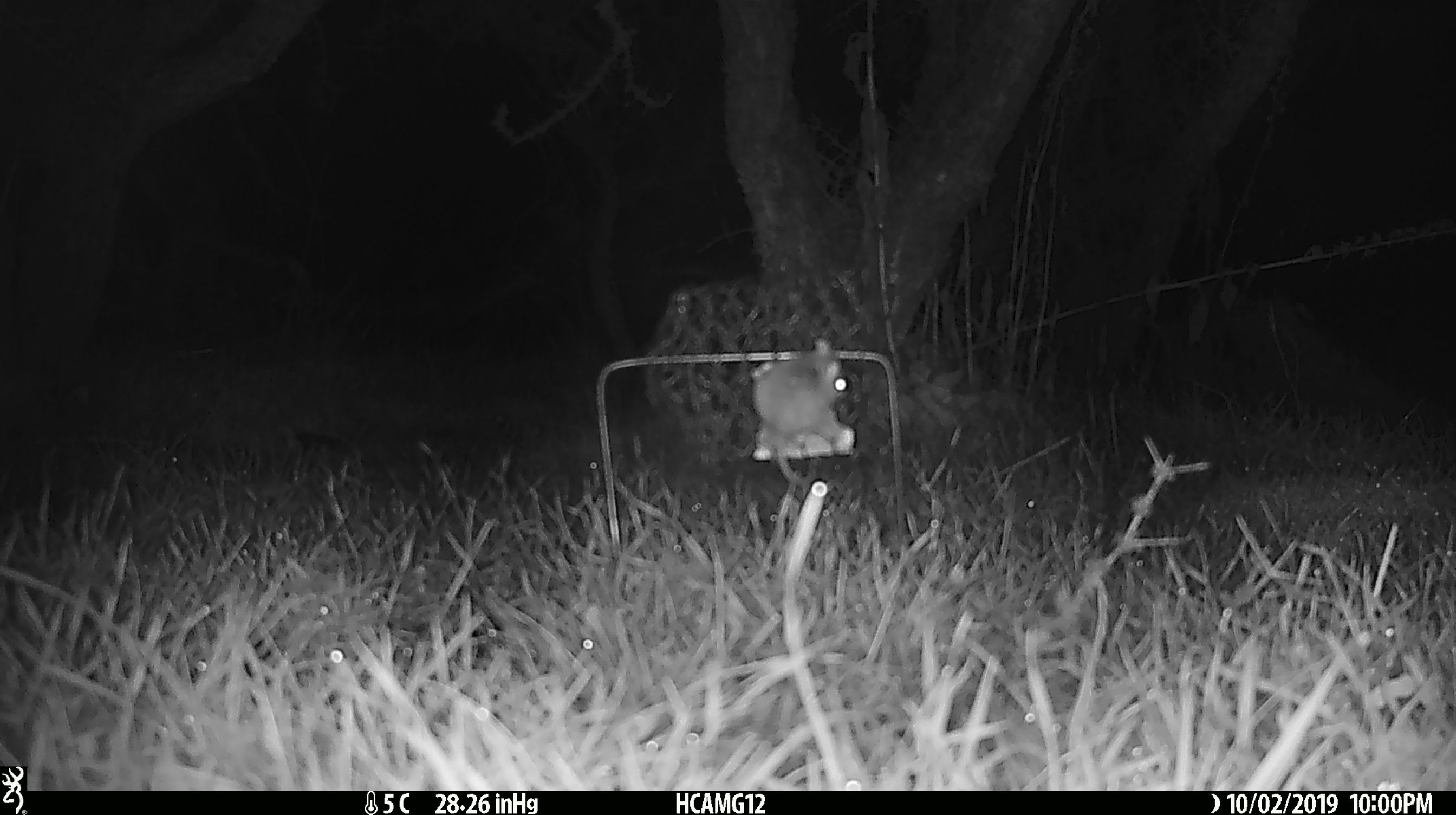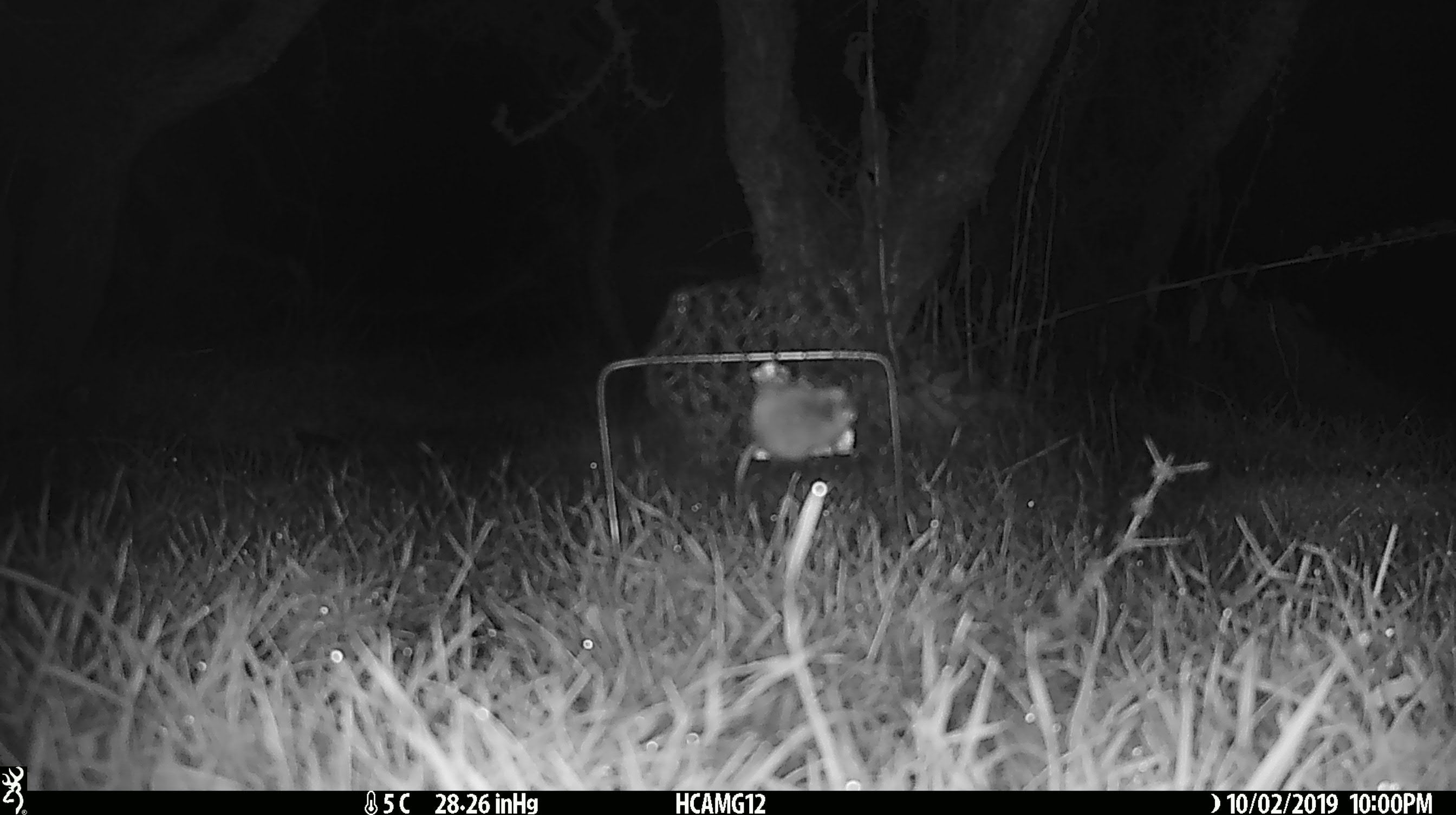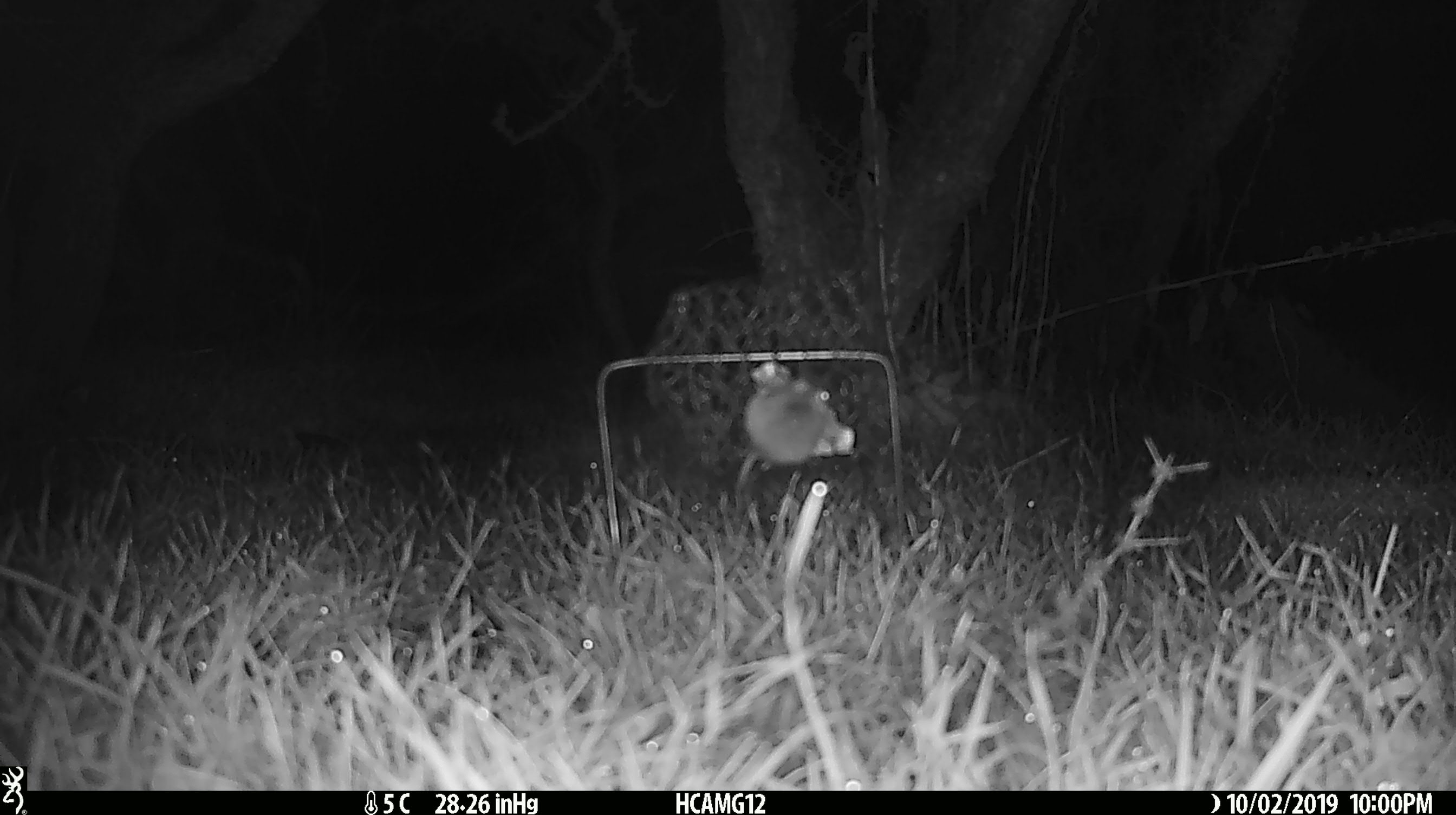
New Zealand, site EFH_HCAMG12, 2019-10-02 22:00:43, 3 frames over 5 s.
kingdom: Animalia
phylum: Chordata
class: Mammalia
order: Rodentia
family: Muridae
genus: Mus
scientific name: Mus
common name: mouse